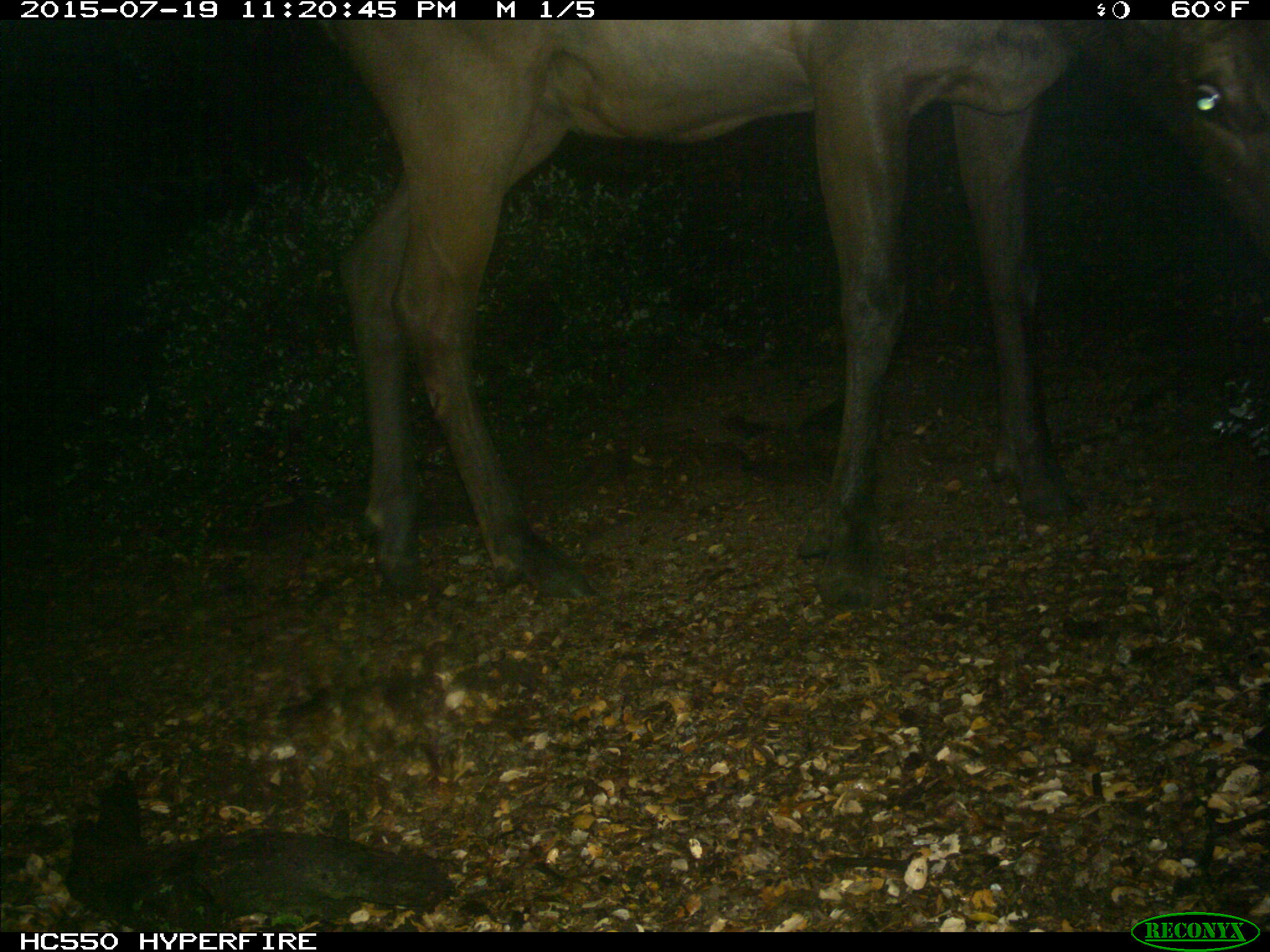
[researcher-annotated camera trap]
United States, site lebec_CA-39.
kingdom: Animalia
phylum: Chordata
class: Mammalia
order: Artiodactyla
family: Cervidae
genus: Cervus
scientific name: Cervus canadensis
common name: elk